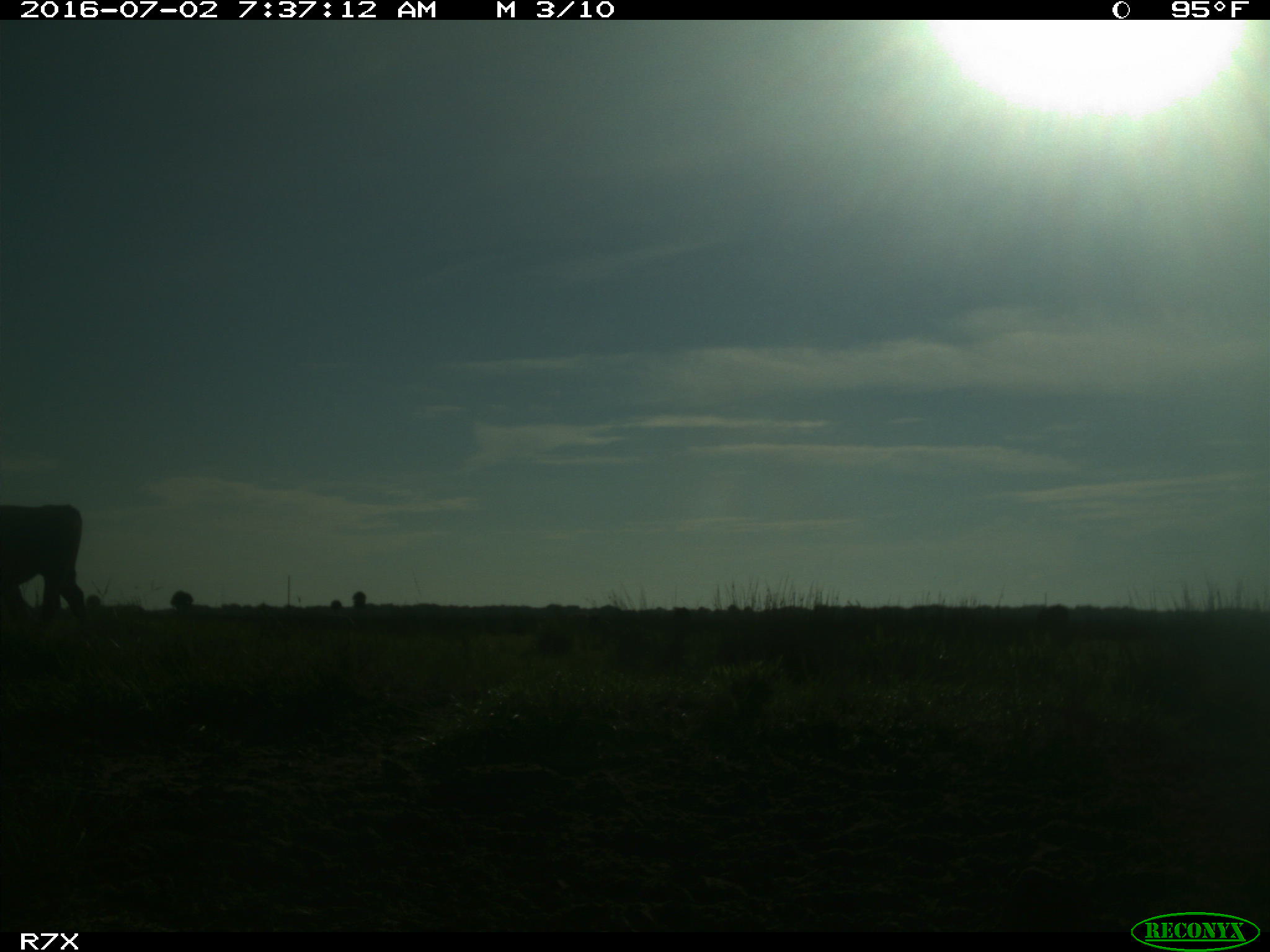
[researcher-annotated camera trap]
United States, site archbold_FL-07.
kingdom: Animalia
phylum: Chordata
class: Mammalia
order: Artiodactyla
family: Bovidae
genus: Bos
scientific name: Bos taurus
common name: domestic cow